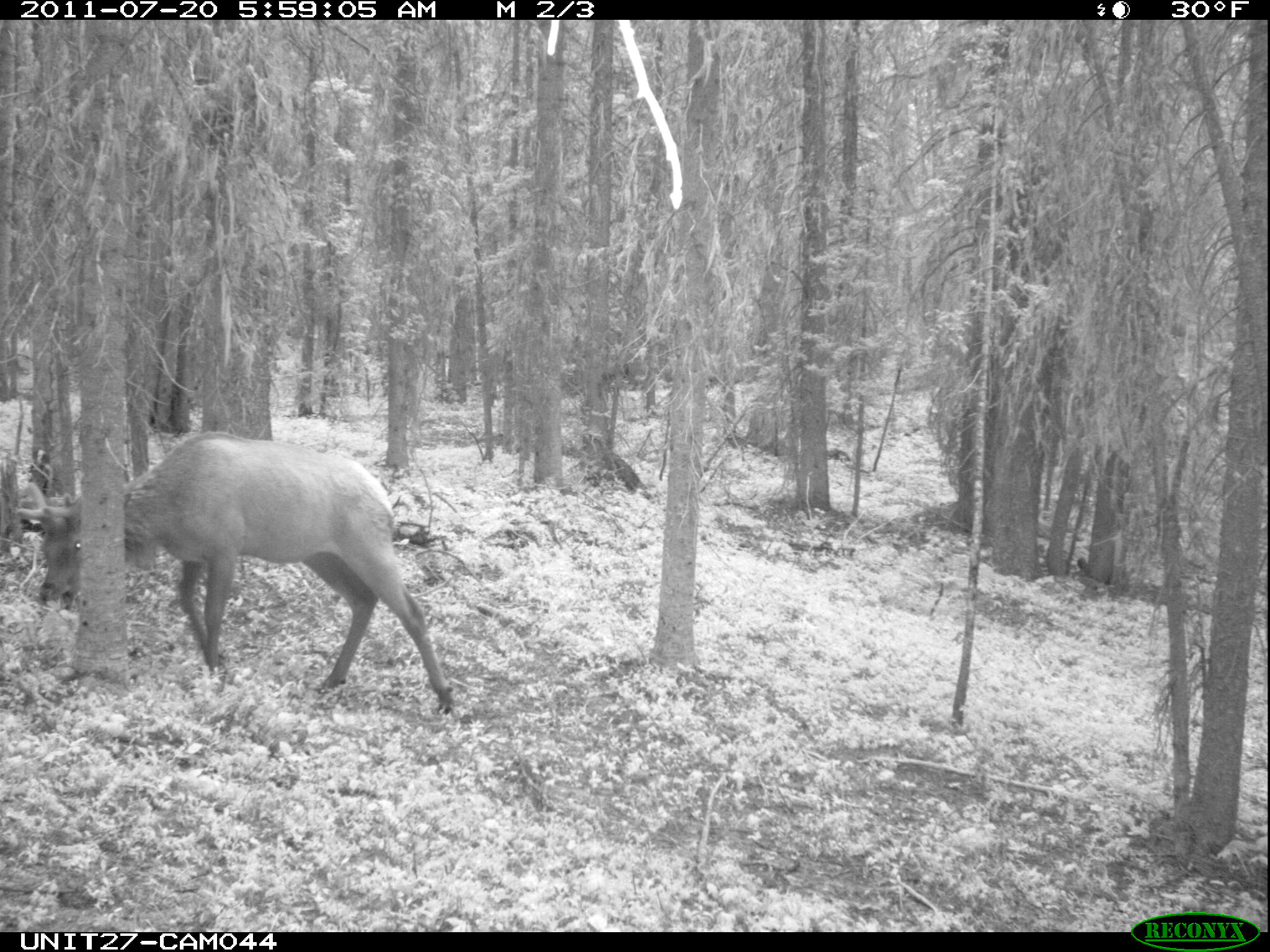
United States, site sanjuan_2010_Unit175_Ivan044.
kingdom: Animalia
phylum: Chordata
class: Mammalia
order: Artiodactyla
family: Cervidae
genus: Cervus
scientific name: Cervus elaphus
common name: red deer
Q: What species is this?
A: Cervus elaphus (red deer).